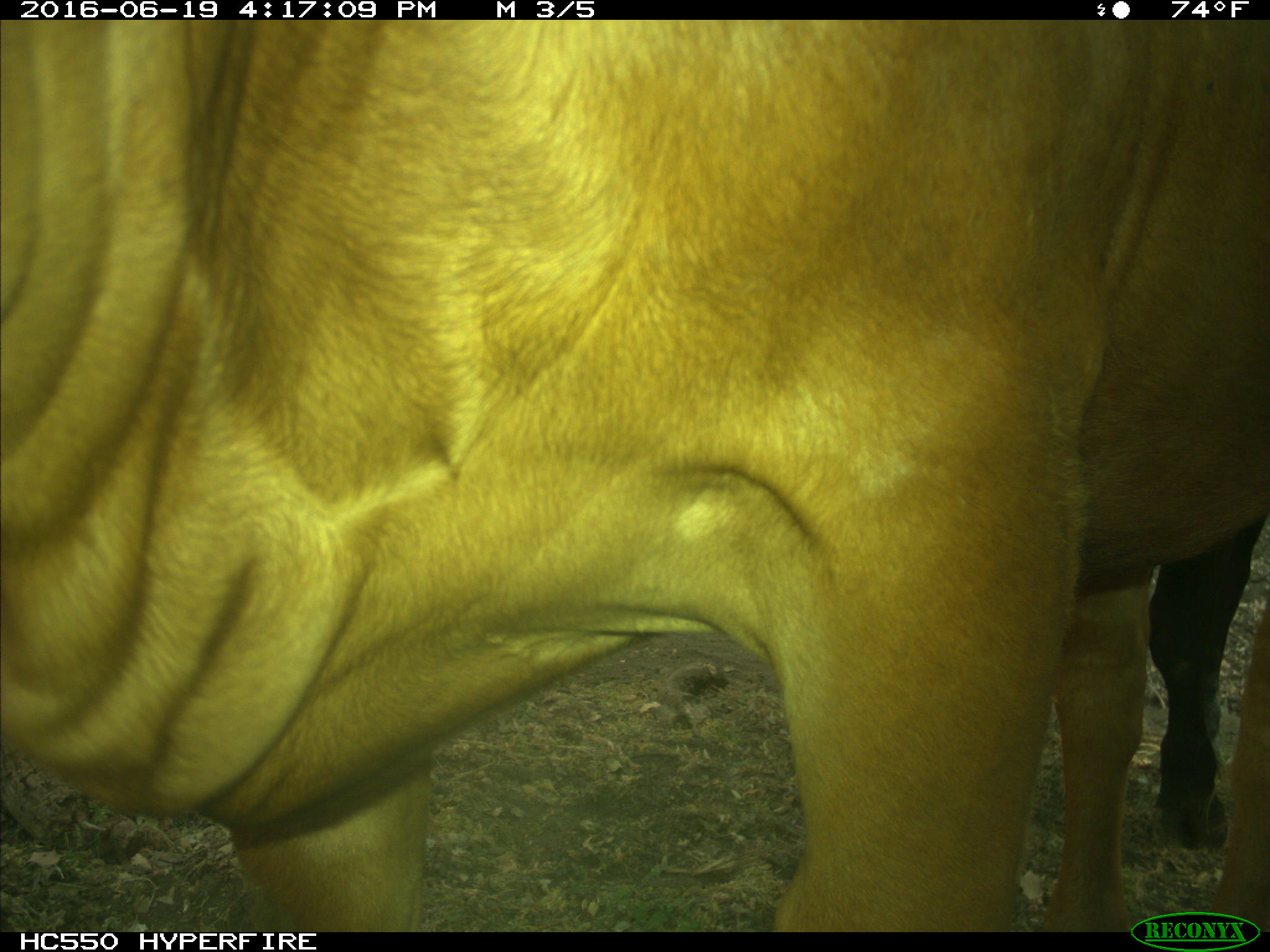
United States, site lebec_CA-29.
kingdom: Animalia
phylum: Chordata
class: Mammalia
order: Artiodactyla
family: Bovidae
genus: Bos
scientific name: Bos taurus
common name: domestic cow